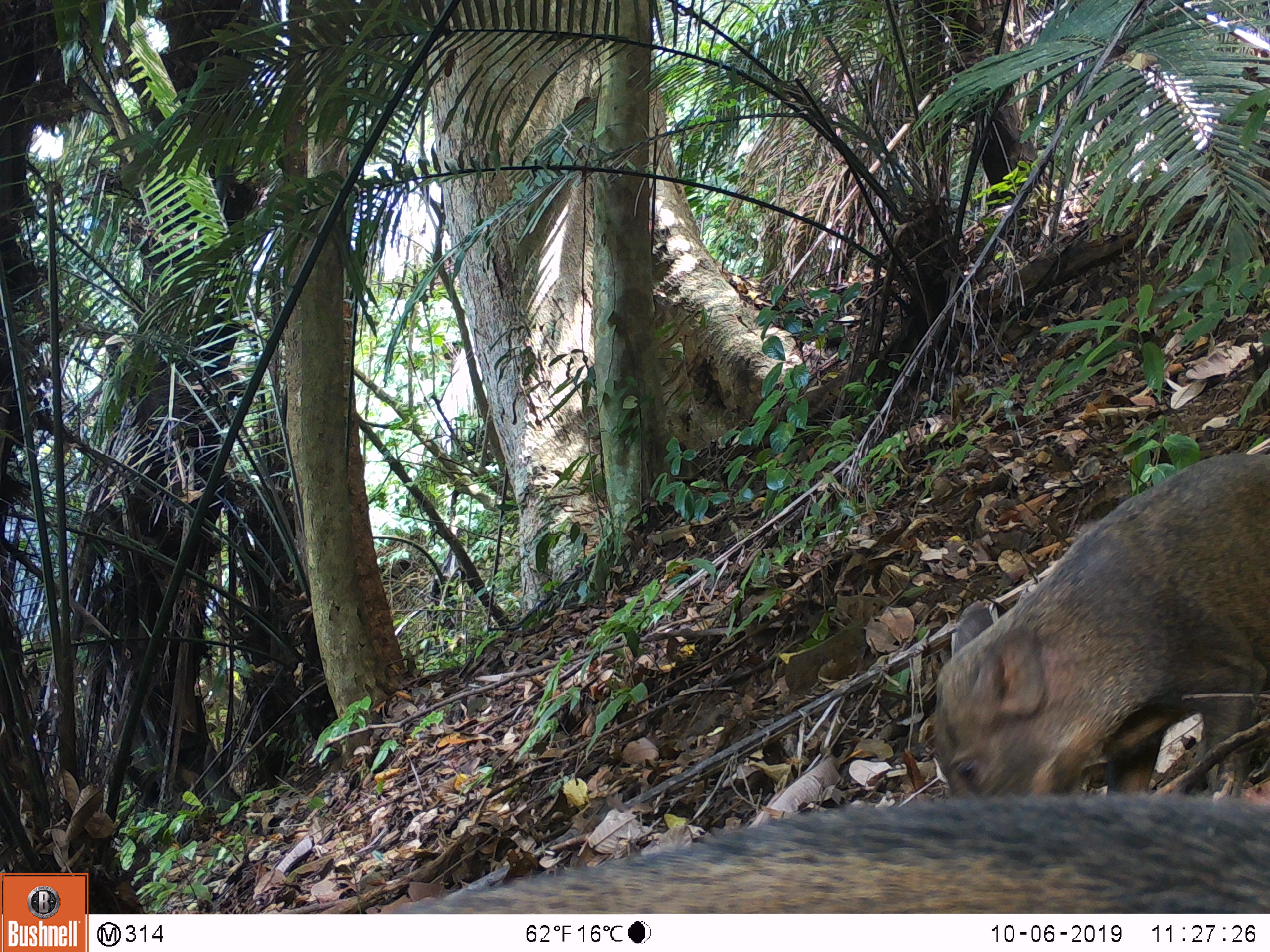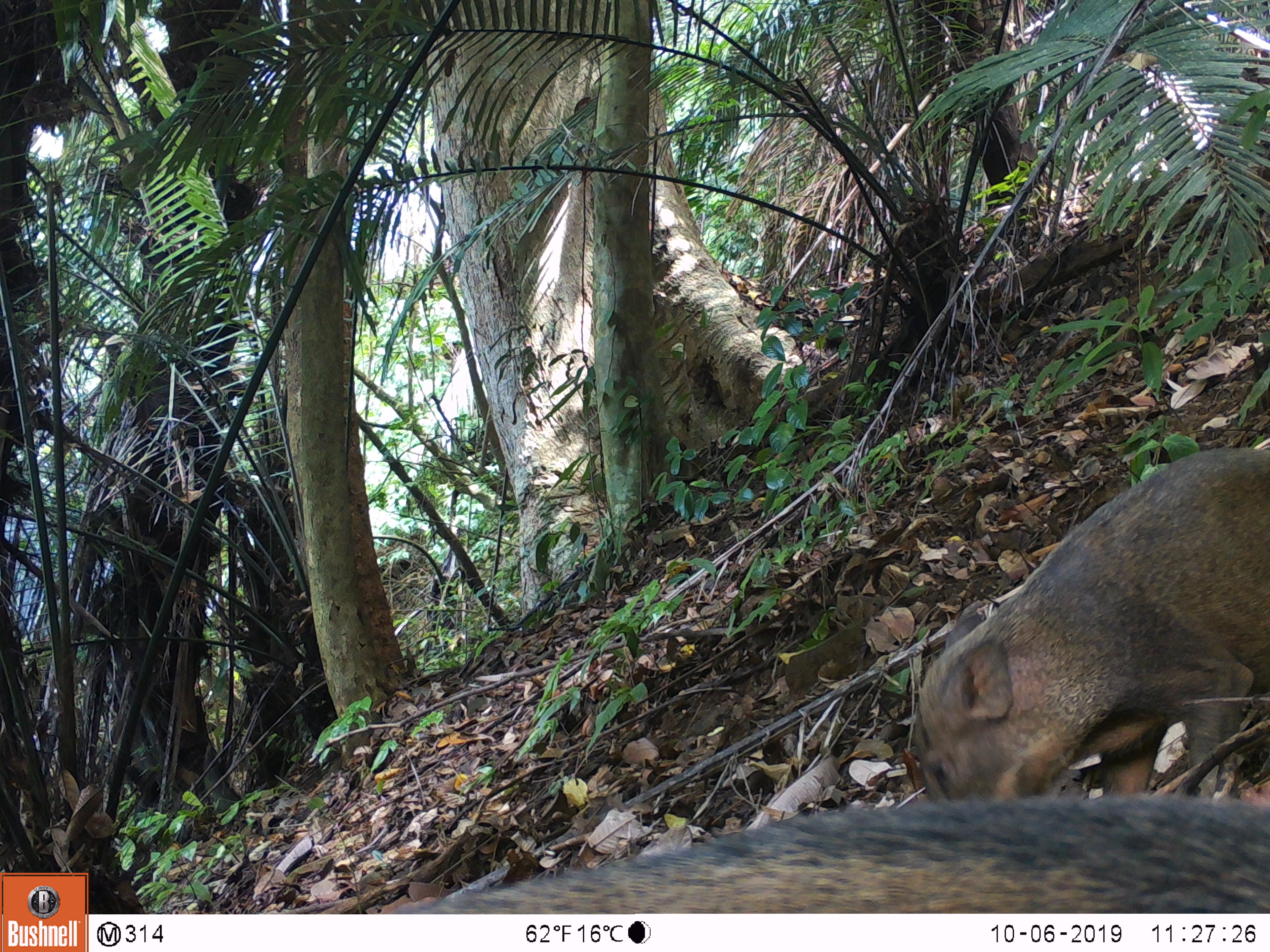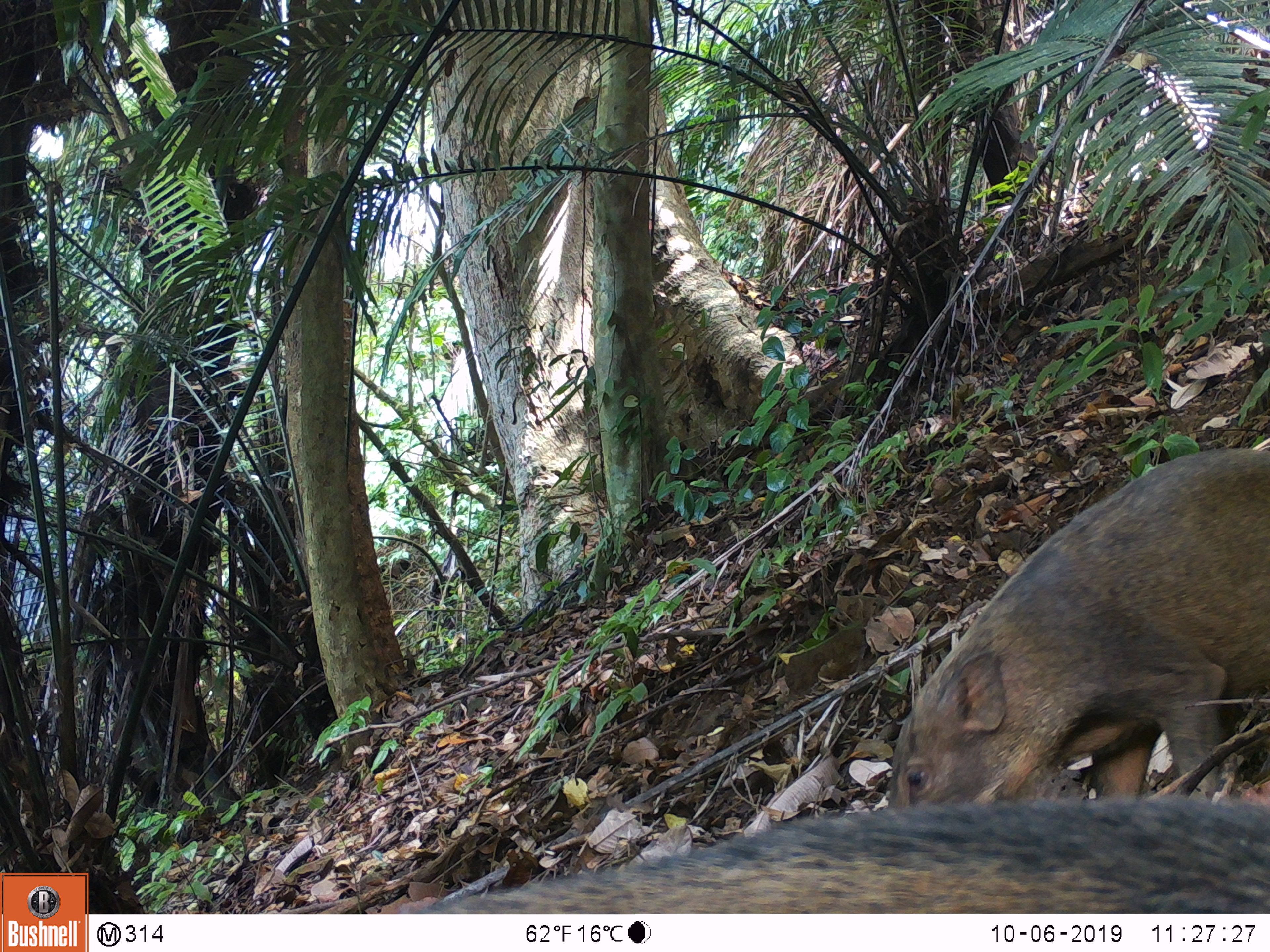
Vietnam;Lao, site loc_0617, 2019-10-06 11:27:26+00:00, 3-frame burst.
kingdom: Animalia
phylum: Chordata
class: Mammalia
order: Artiodactyla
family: Suidae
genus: Sus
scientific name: Sus scrofa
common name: eurasian wild pig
Eurasian wild pig (Sus scrofa). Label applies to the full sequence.